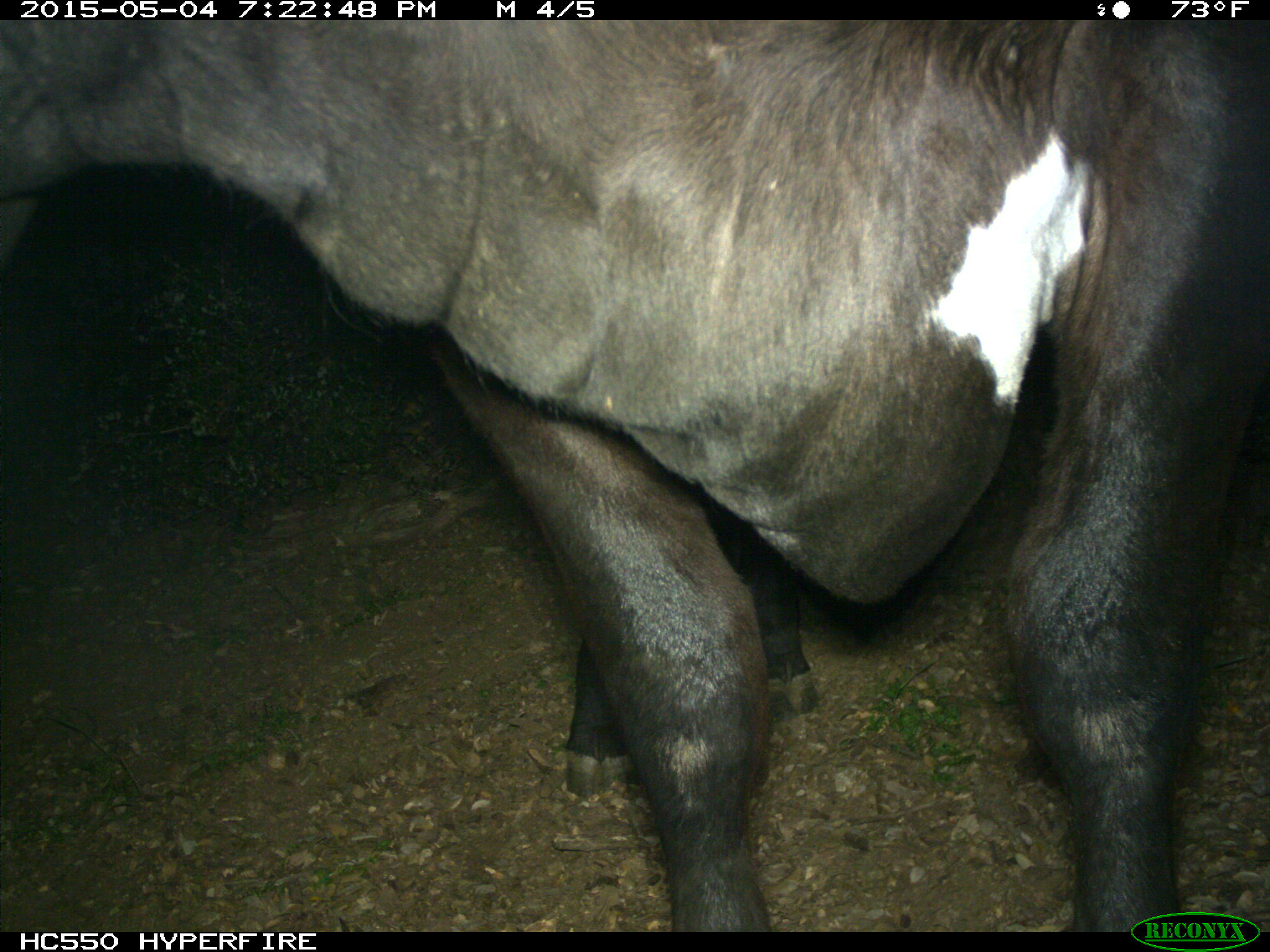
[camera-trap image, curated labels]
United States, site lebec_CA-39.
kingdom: Animalia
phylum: Chordata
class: Mammalia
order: Artiodactyla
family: Bovidae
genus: Bos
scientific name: Bos taurus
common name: domestic cow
Bos taurus (domestic cow).